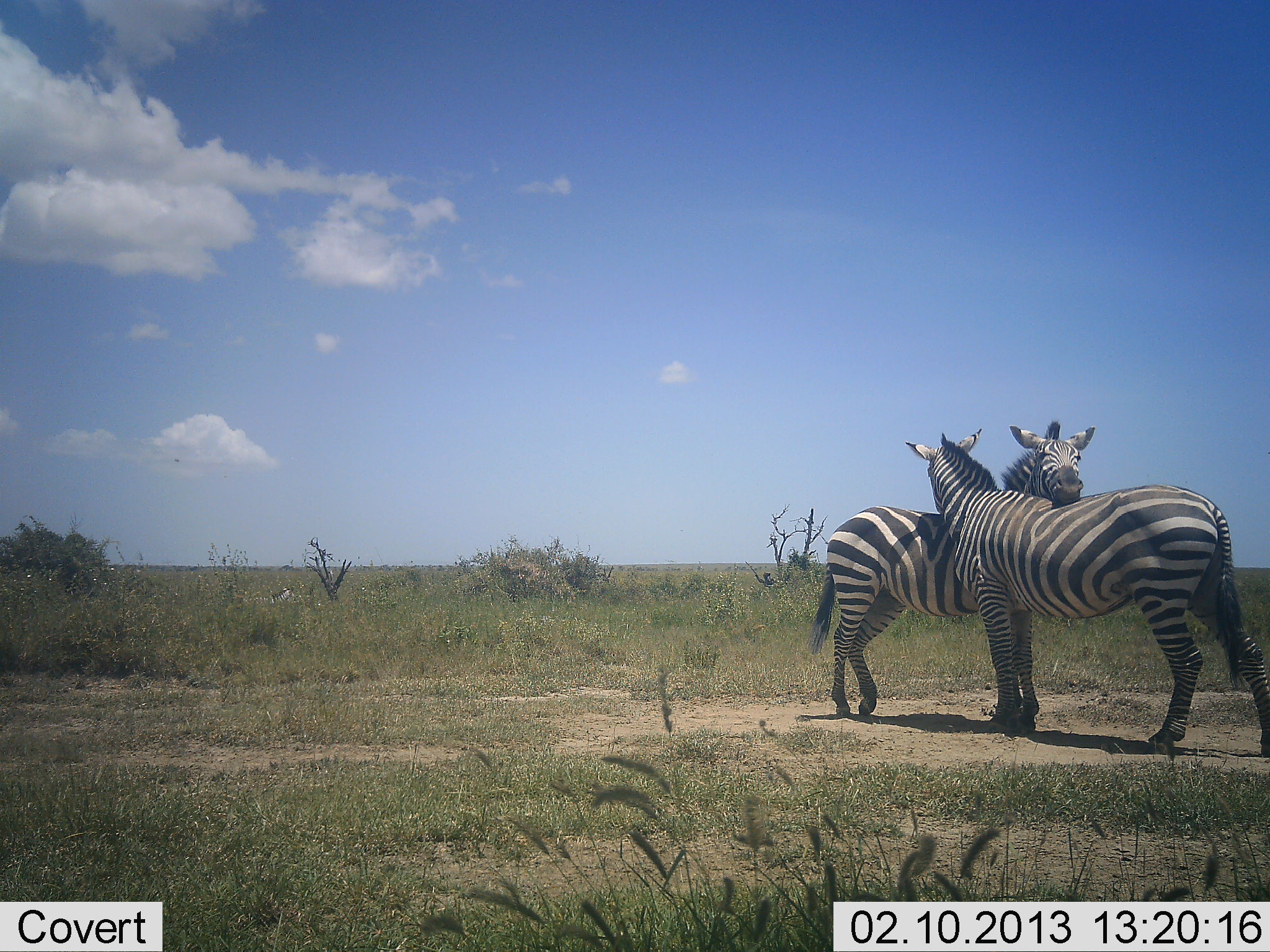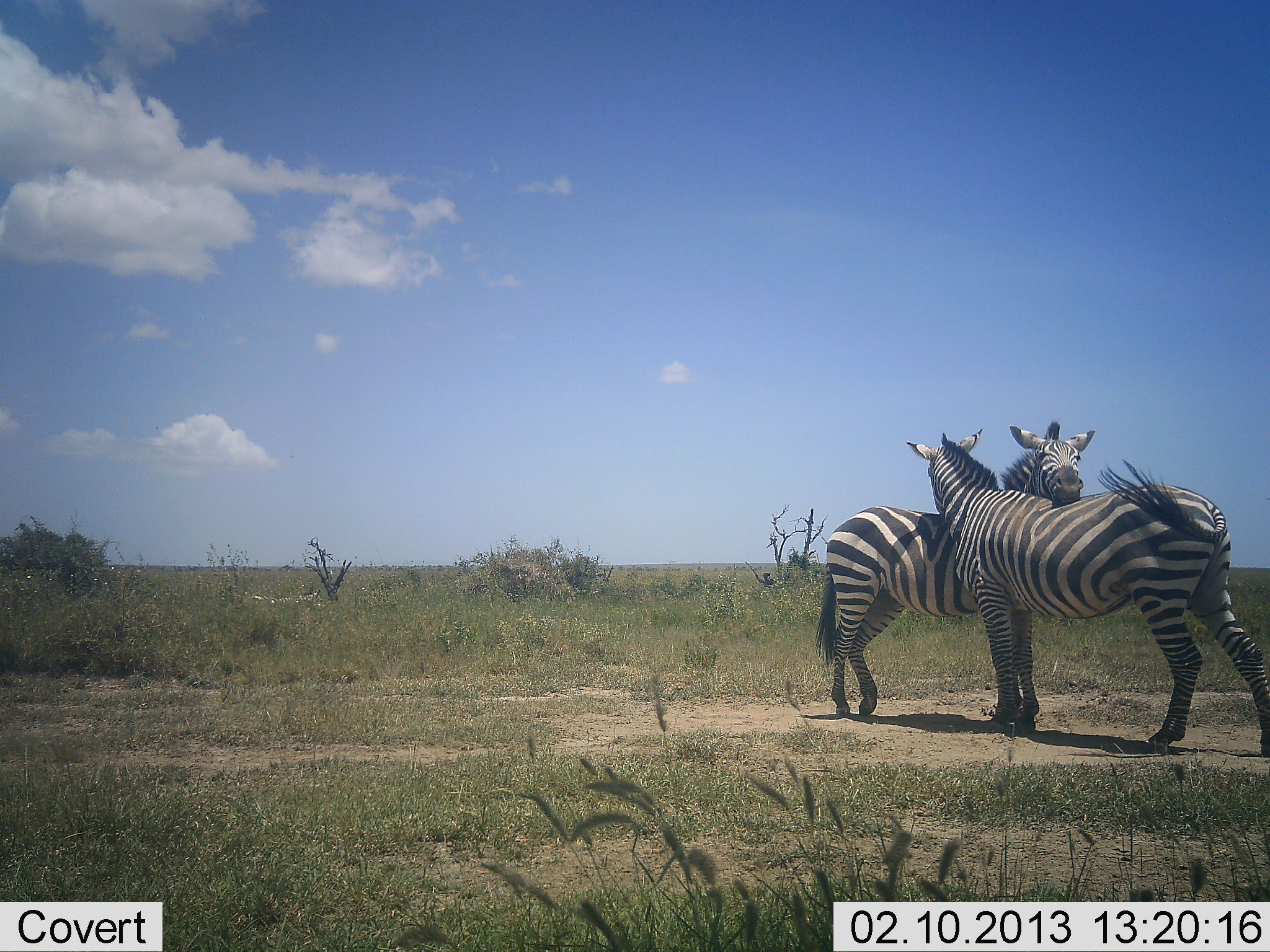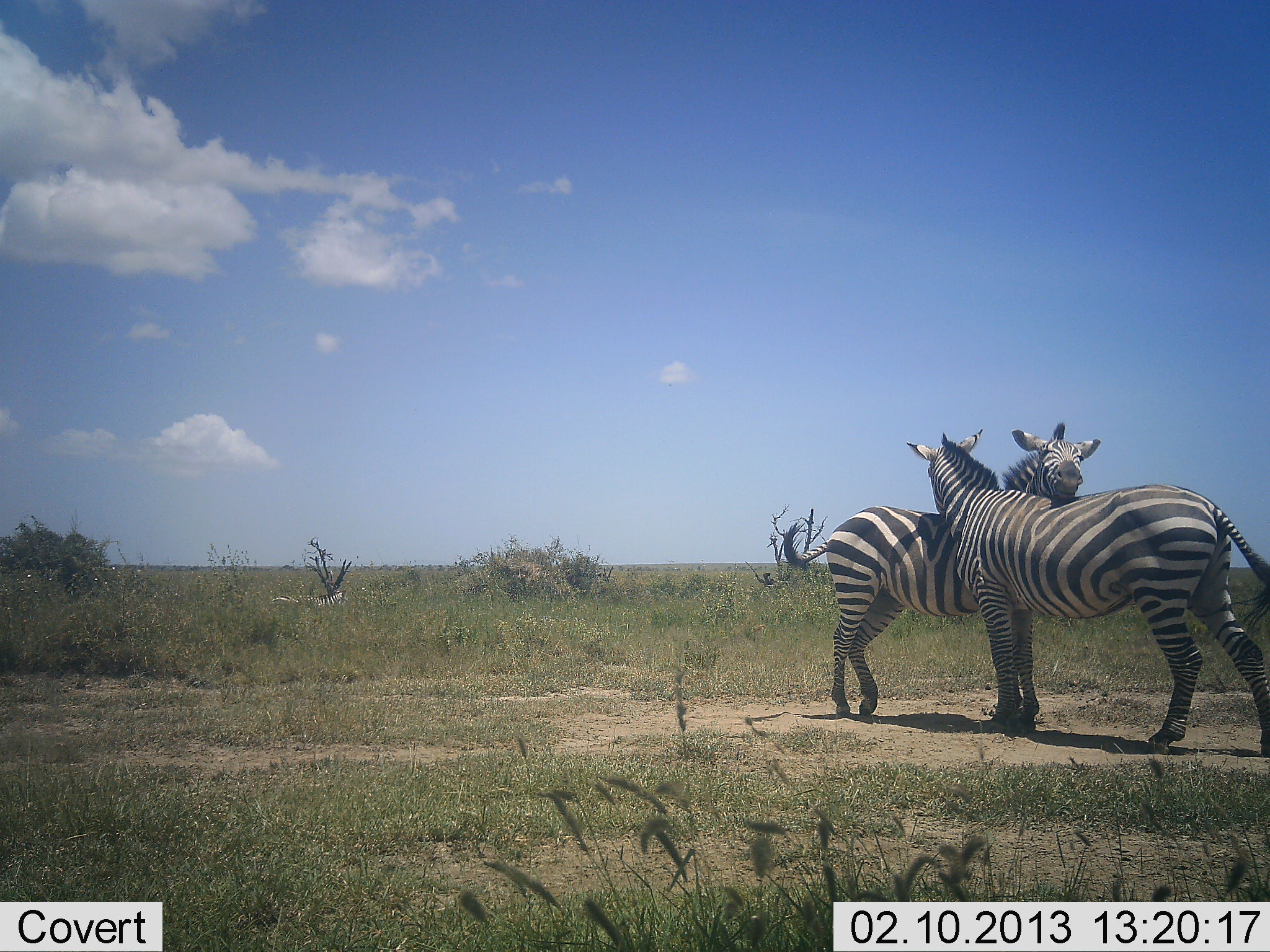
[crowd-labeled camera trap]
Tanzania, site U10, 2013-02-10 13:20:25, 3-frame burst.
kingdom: Animalia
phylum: Chordata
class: Mammalia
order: Perissodactyla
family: Equidae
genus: Equus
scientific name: Equus quagga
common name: plains zebra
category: zebra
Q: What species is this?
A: Zebra (plains zebra) (Equus quagga).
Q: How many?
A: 2.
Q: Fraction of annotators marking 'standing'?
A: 28%.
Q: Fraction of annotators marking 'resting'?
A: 0%.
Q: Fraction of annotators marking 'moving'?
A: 28%.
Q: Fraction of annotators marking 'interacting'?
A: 94%.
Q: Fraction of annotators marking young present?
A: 0%.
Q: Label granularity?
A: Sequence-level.